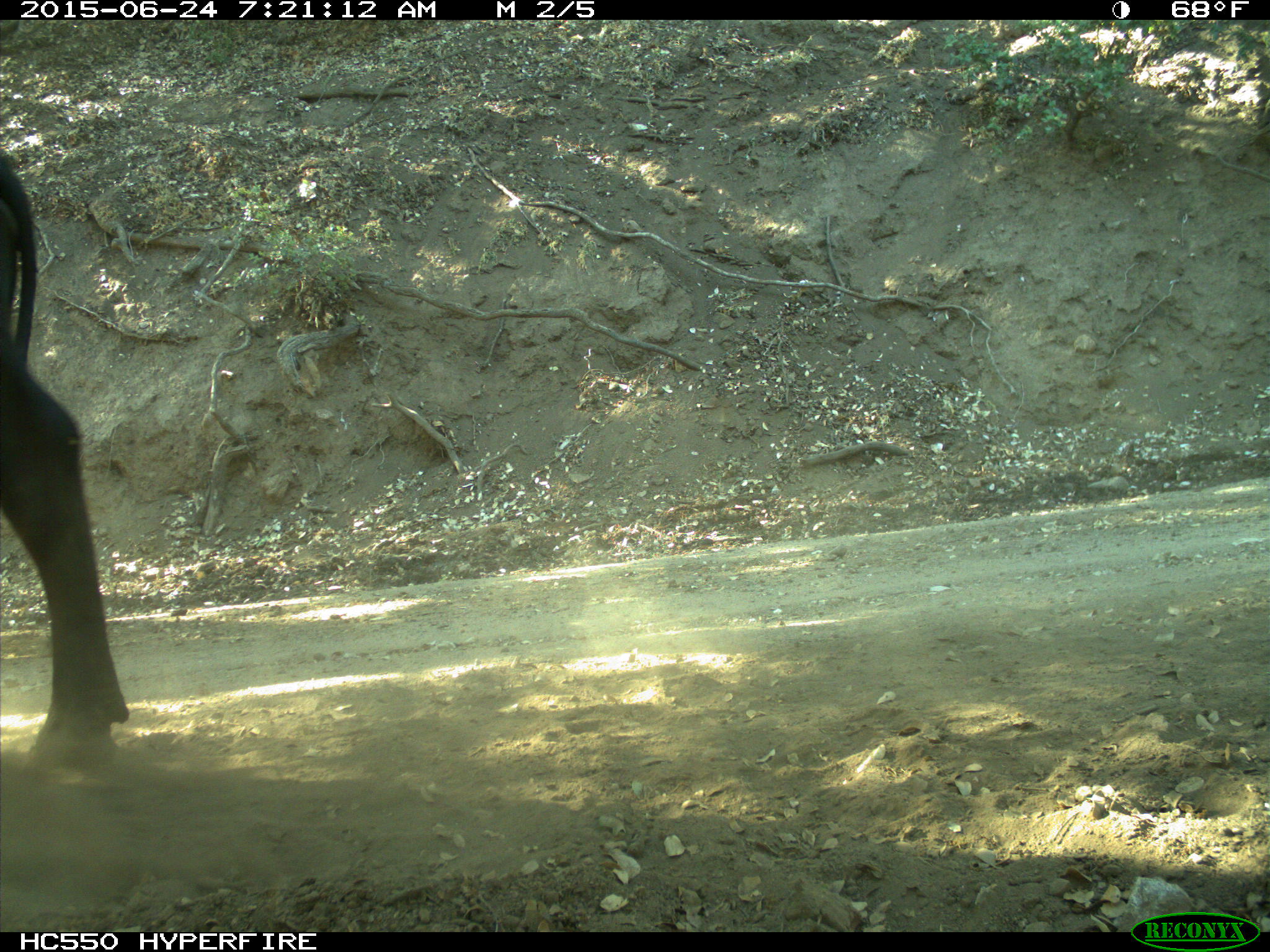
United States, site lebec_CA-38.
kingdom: Animalia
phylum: Chordata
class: Mammalia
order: Artiodactyla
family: Bovidae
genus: Bos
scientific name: Bos taurus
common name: domestic cow